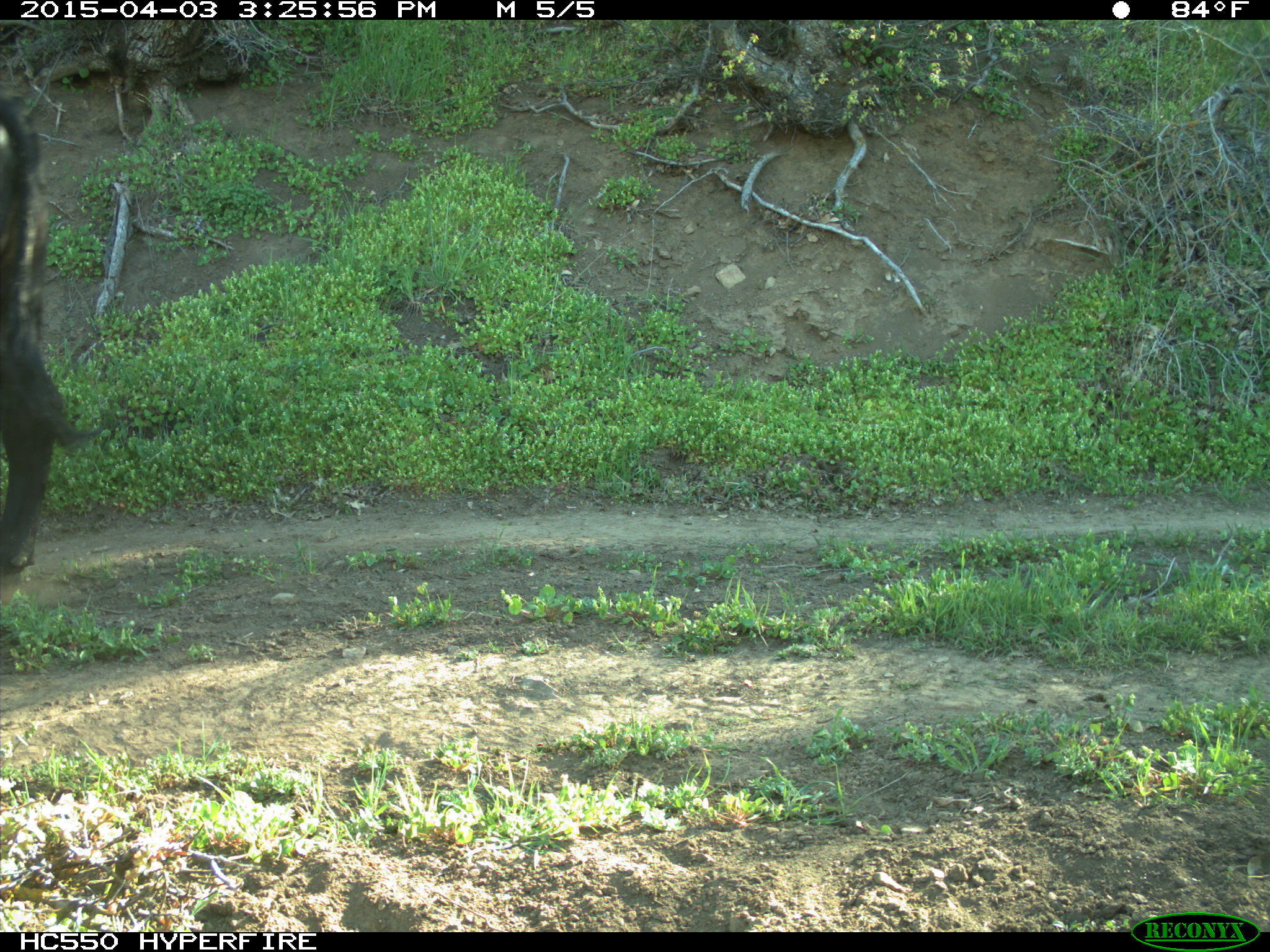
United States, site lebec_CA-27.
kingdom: Animalia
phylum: Chordata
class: Mammalia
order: Artiodactyla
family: Bovidae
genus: Bos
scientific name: Bos taurus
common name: domestic cow